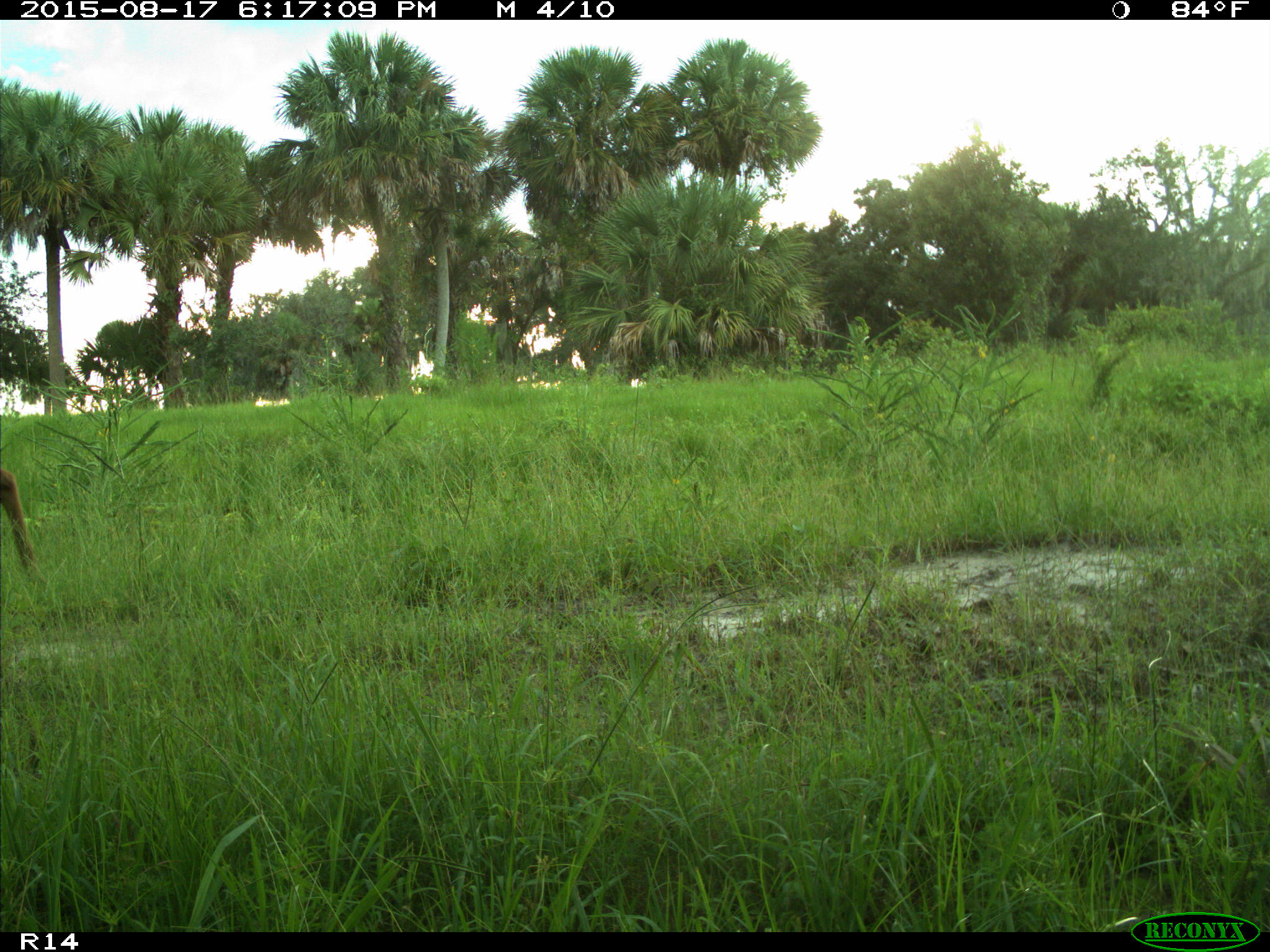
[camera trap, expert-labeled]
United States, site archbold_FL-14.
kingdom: Animalia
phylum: Chordata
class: Mammalia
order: Artiodactyla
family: Cervidae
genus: Odocoileus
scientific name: Odocoileus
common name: deer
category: unidentified deer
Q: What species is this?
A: Unidentified deer (deer) (Odocoileus).